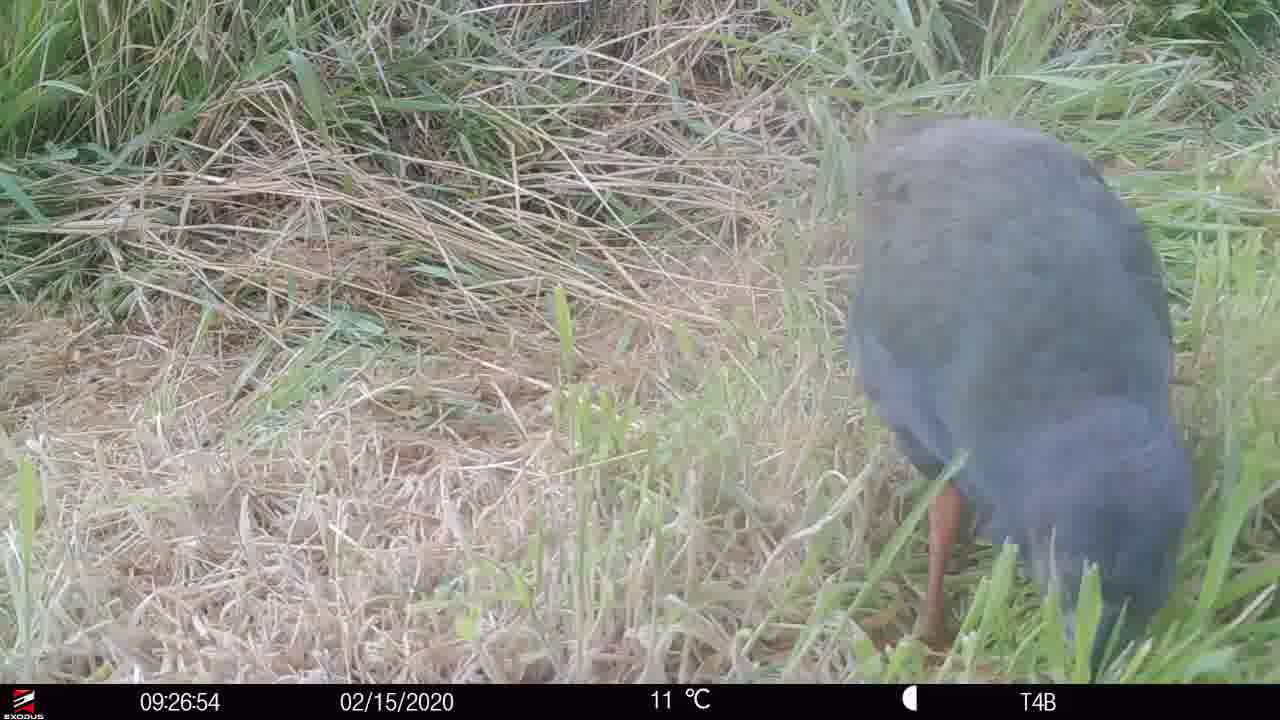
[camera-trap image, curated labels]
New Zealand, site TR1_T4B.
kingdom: Animalia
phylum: Chordata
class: Aves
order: Gruiformes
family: Rallidae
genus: Porphyrio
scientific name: Porphyrio mantelli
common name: takahe